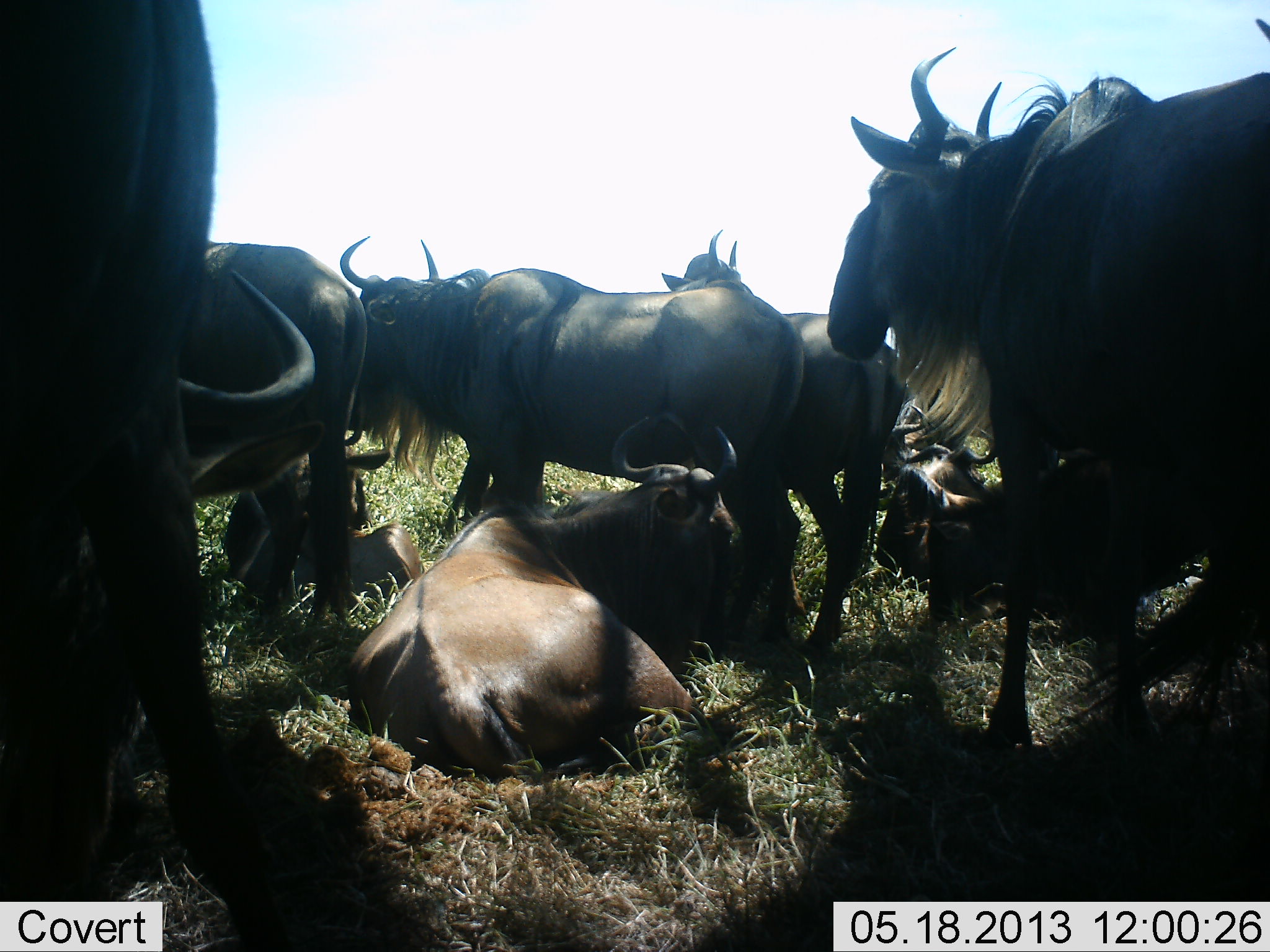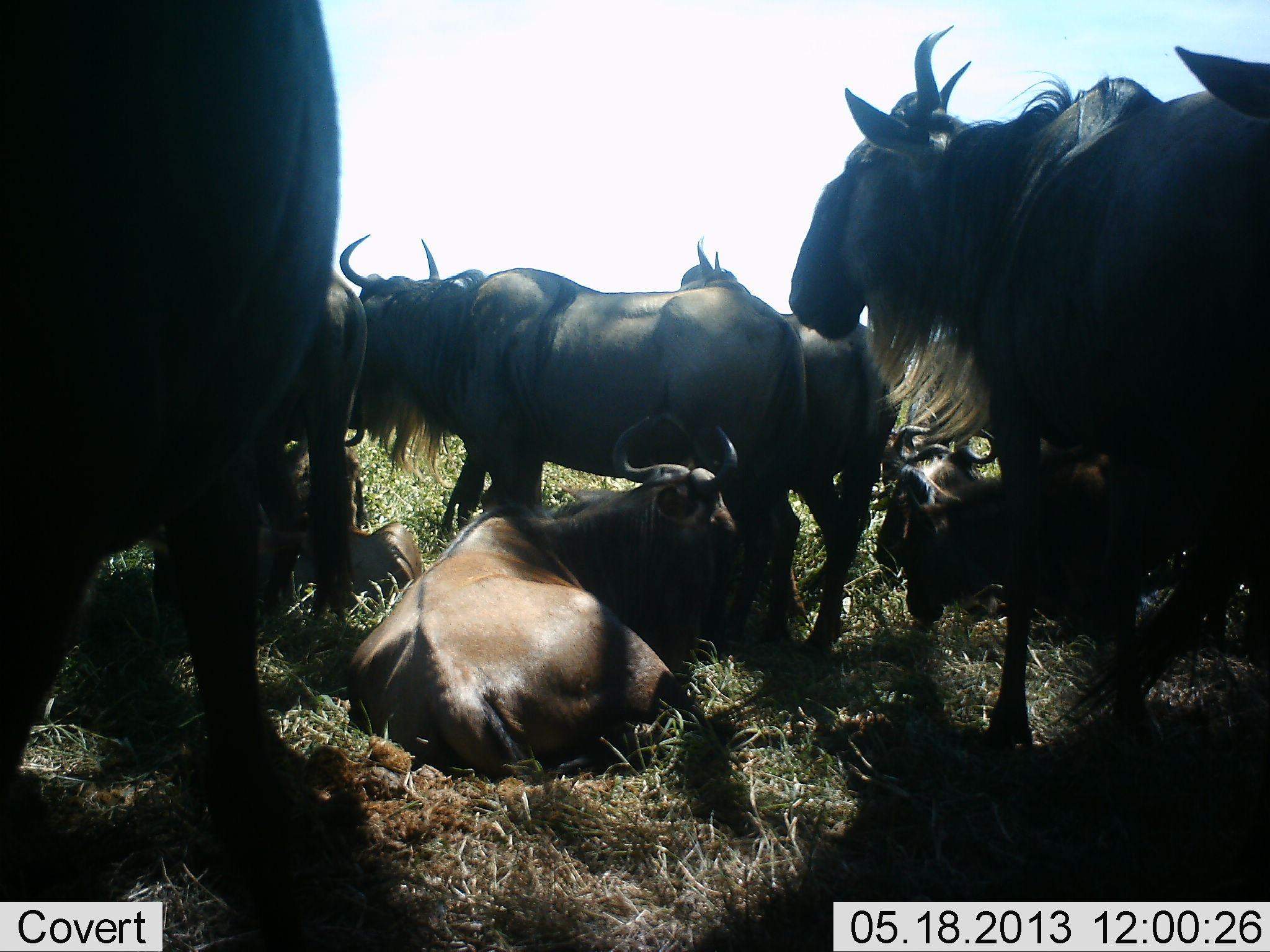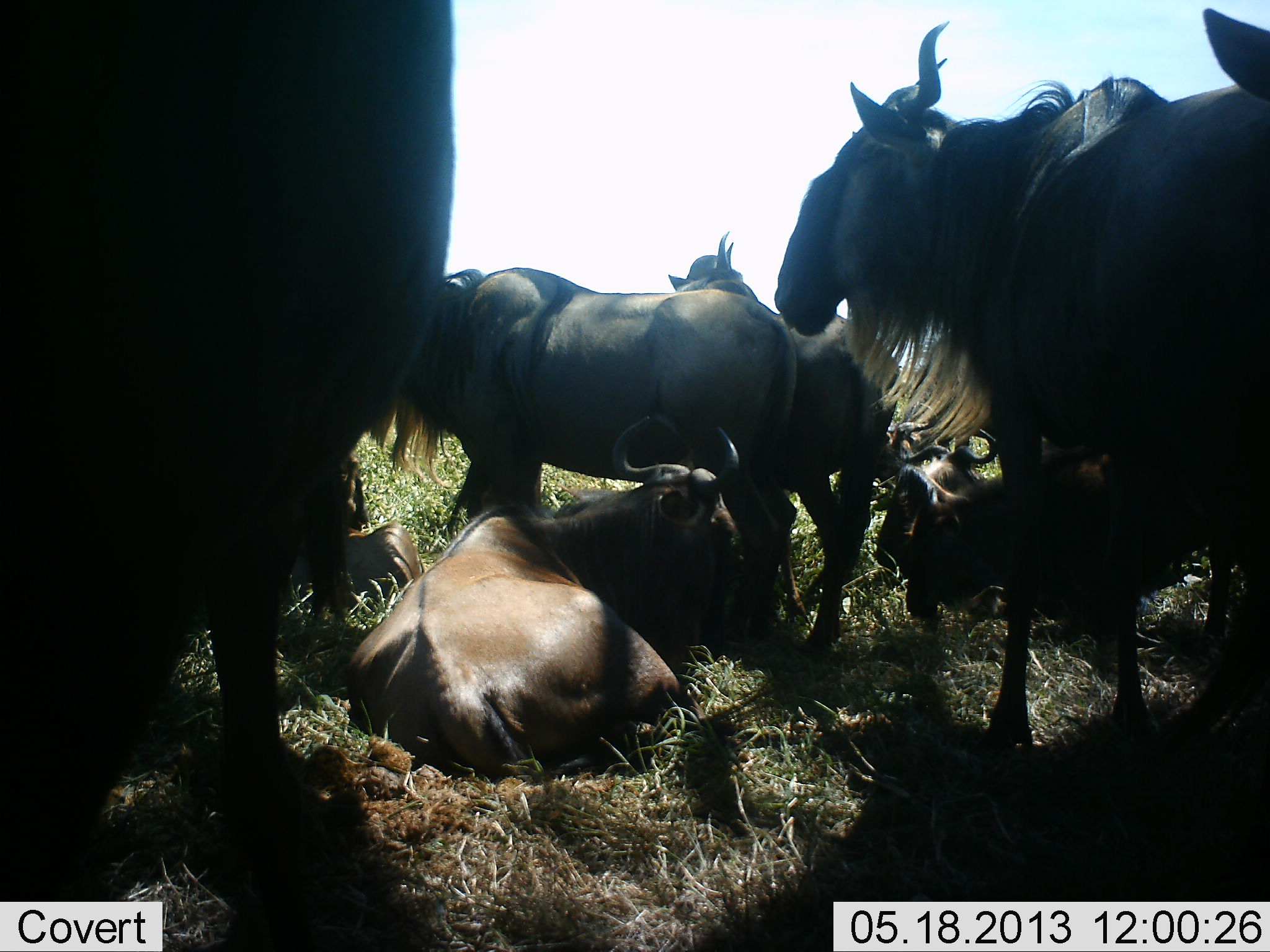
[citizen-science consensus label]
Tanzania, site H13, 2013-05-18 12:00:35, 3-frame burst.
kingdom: Animalia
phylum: Chordata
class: Mammalia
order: Artiodactyla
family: Bovidae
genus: Connochaetes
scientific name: Connochaetes taurinus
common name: blue wildebeest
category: wildebeest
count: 11-50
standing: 80%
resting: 100%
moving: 10%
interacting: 0%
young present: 30%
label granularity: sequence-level